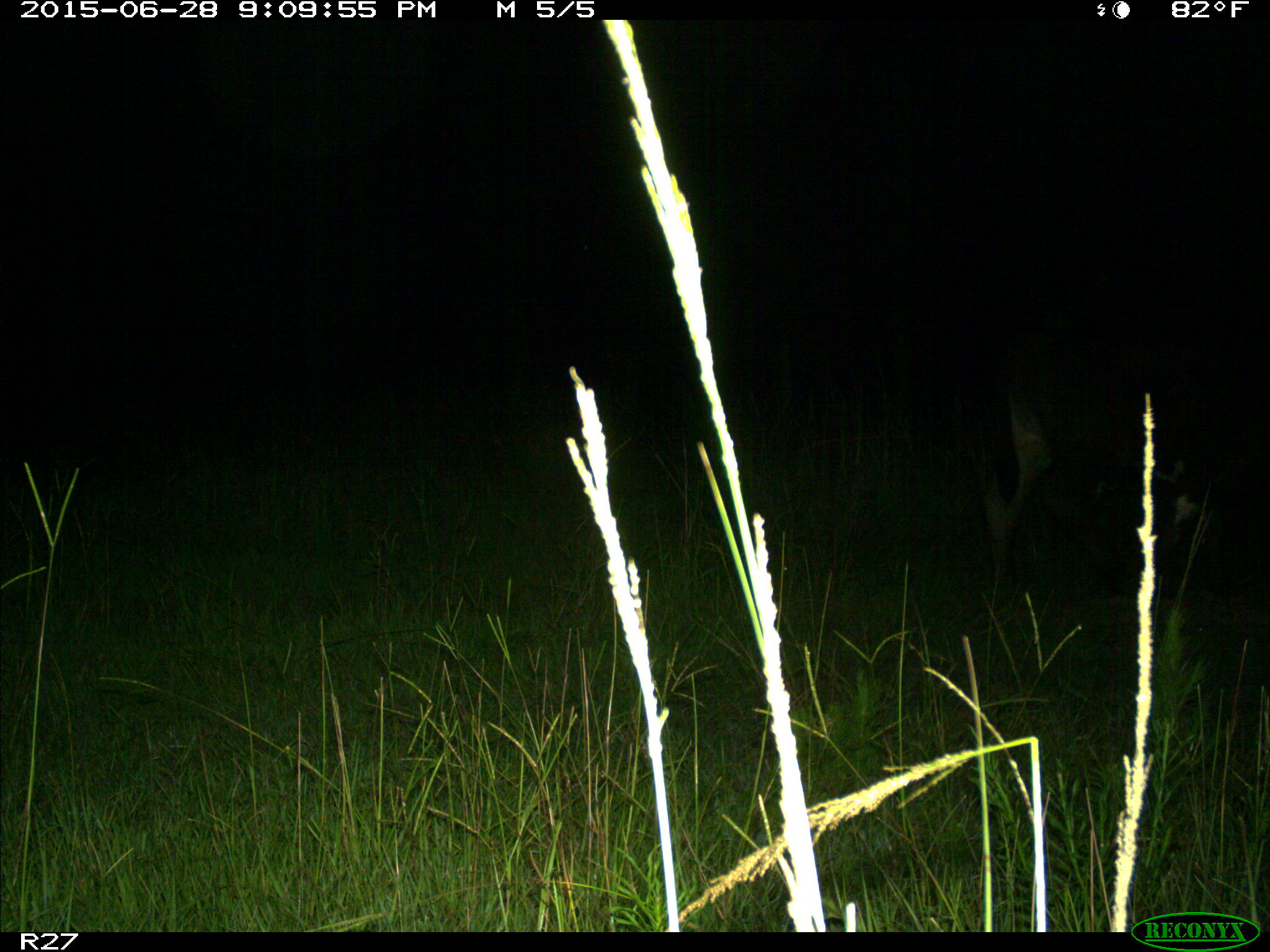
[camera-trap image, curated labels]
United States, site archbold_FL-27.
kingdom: Animalia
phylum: Chordata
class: Mammalia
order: Artiodactyla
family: Bovidae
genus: Bos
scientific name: Bos taurus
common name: domestic cow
Bos taurus (domestic cow).